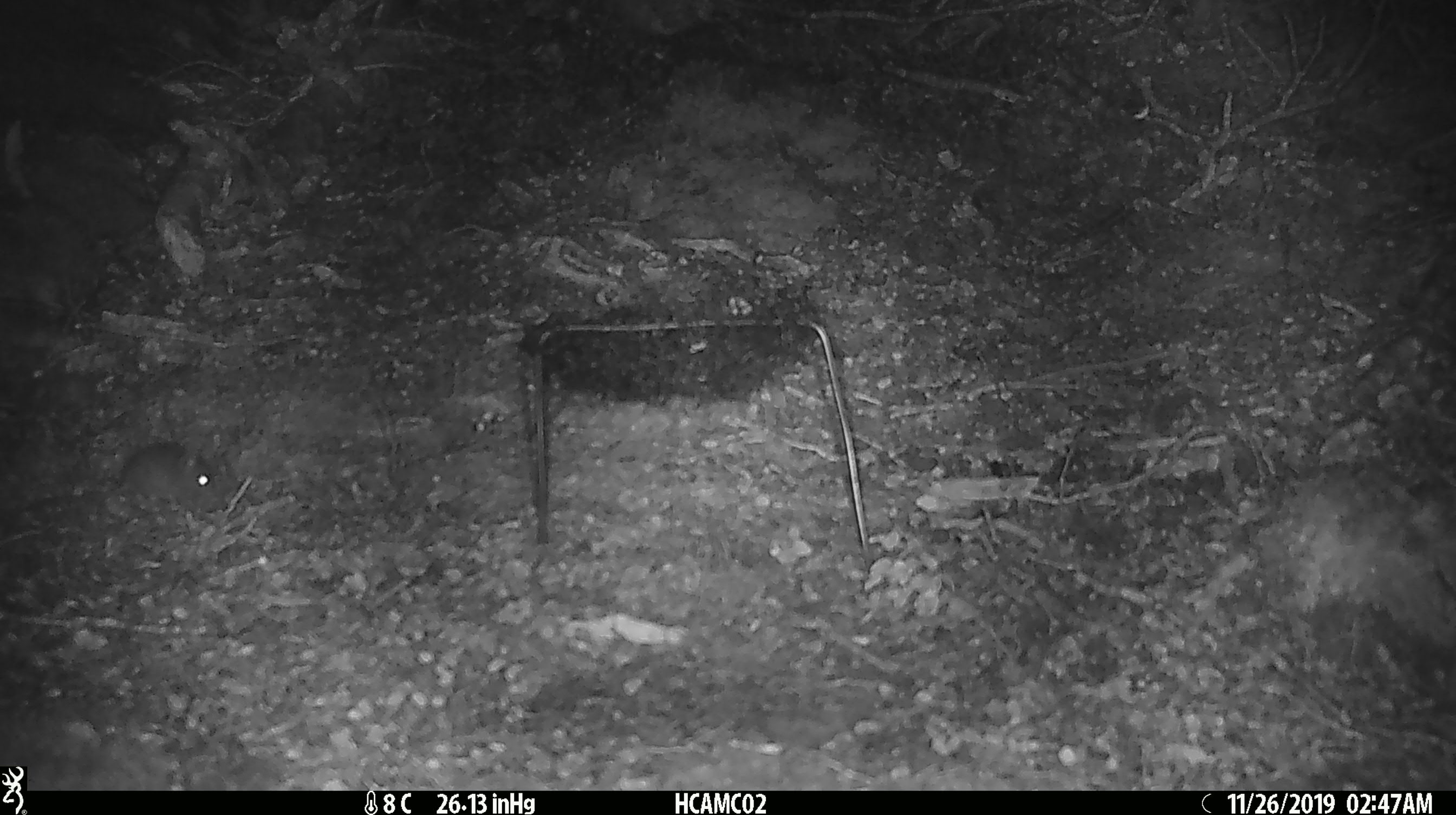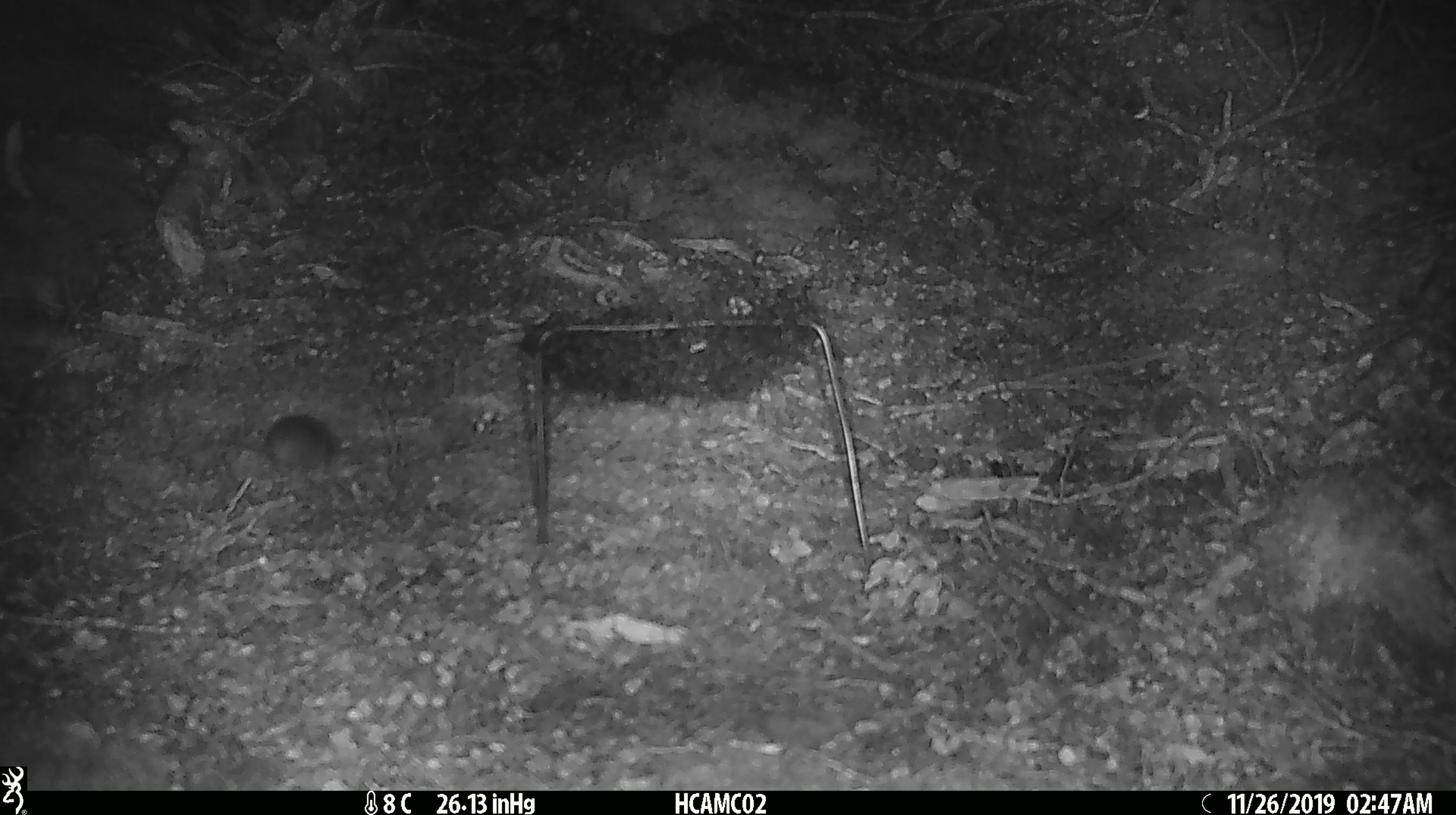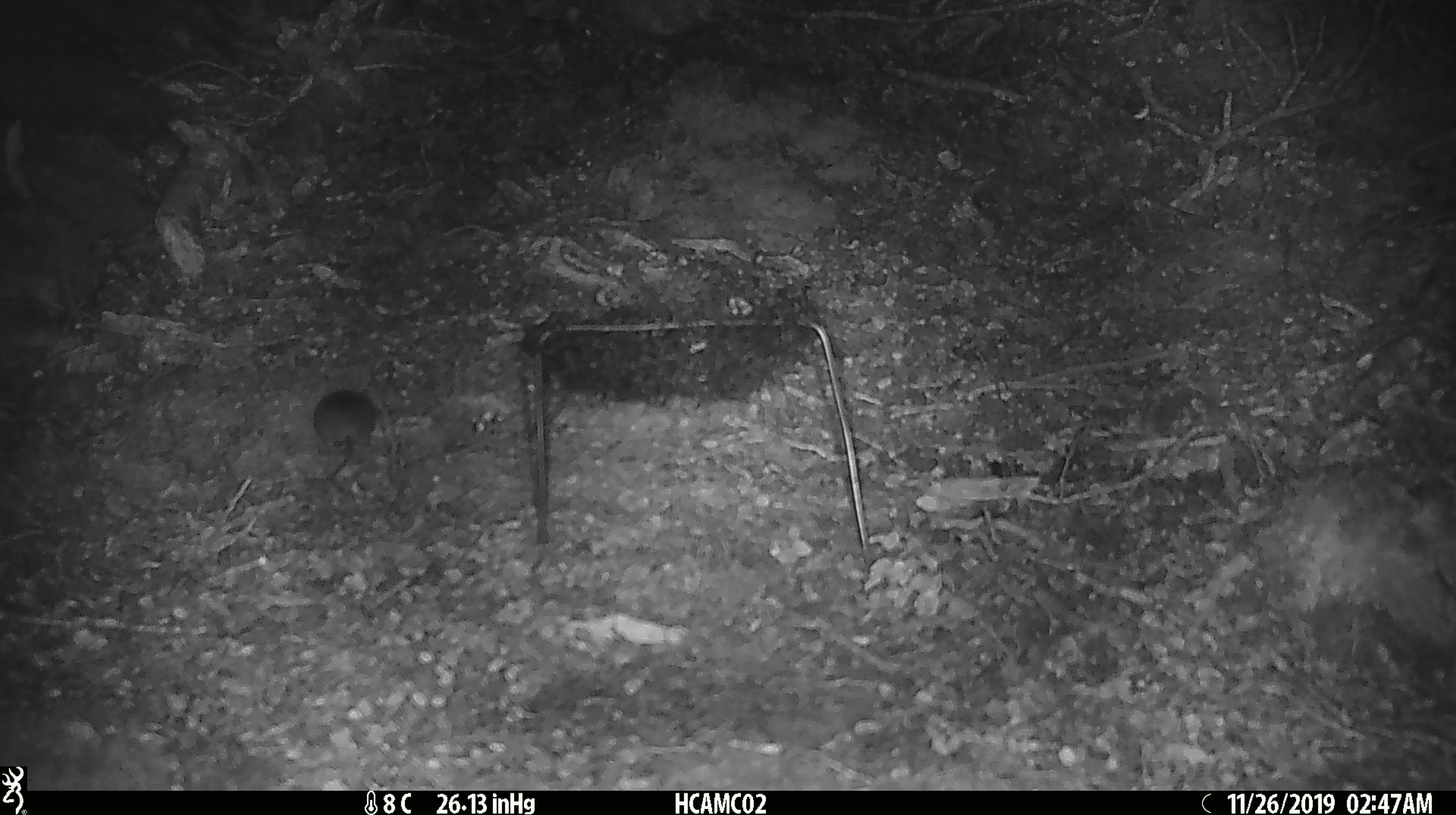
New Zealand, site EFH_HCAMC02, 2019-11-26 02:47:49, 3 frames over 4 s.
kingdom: Animalia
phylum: Chordata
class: Mammalia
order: Rodentia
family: Muridae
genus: Mus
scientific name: Mus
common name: mouse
Mouse (Mus).